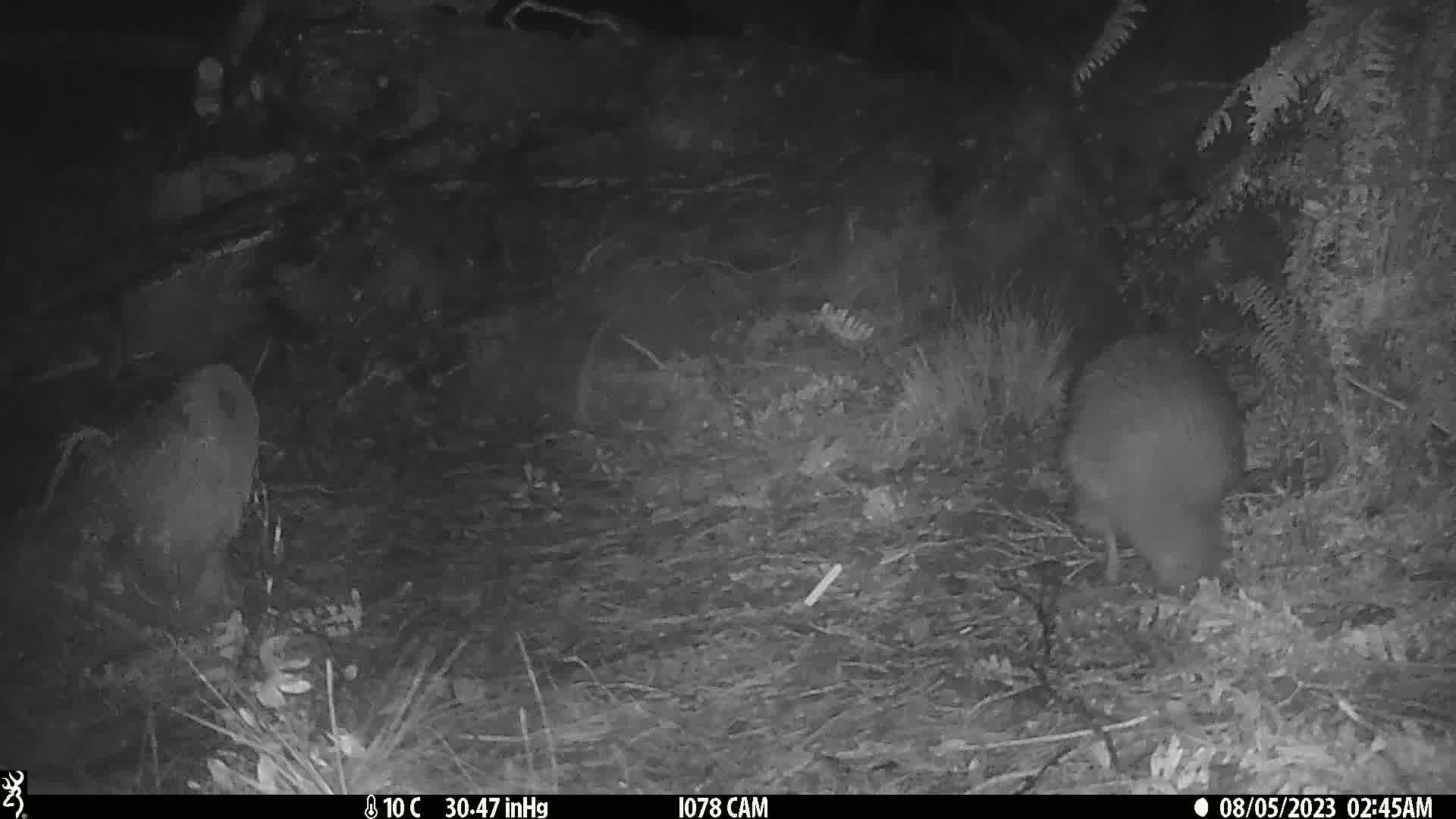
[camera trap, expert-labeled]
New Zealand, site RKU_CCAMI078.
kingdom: Animalia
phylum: Chordata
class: Aves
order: Apterygiformes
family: Apterygidae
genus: Apteryx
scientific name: Apteryx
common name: kiwi